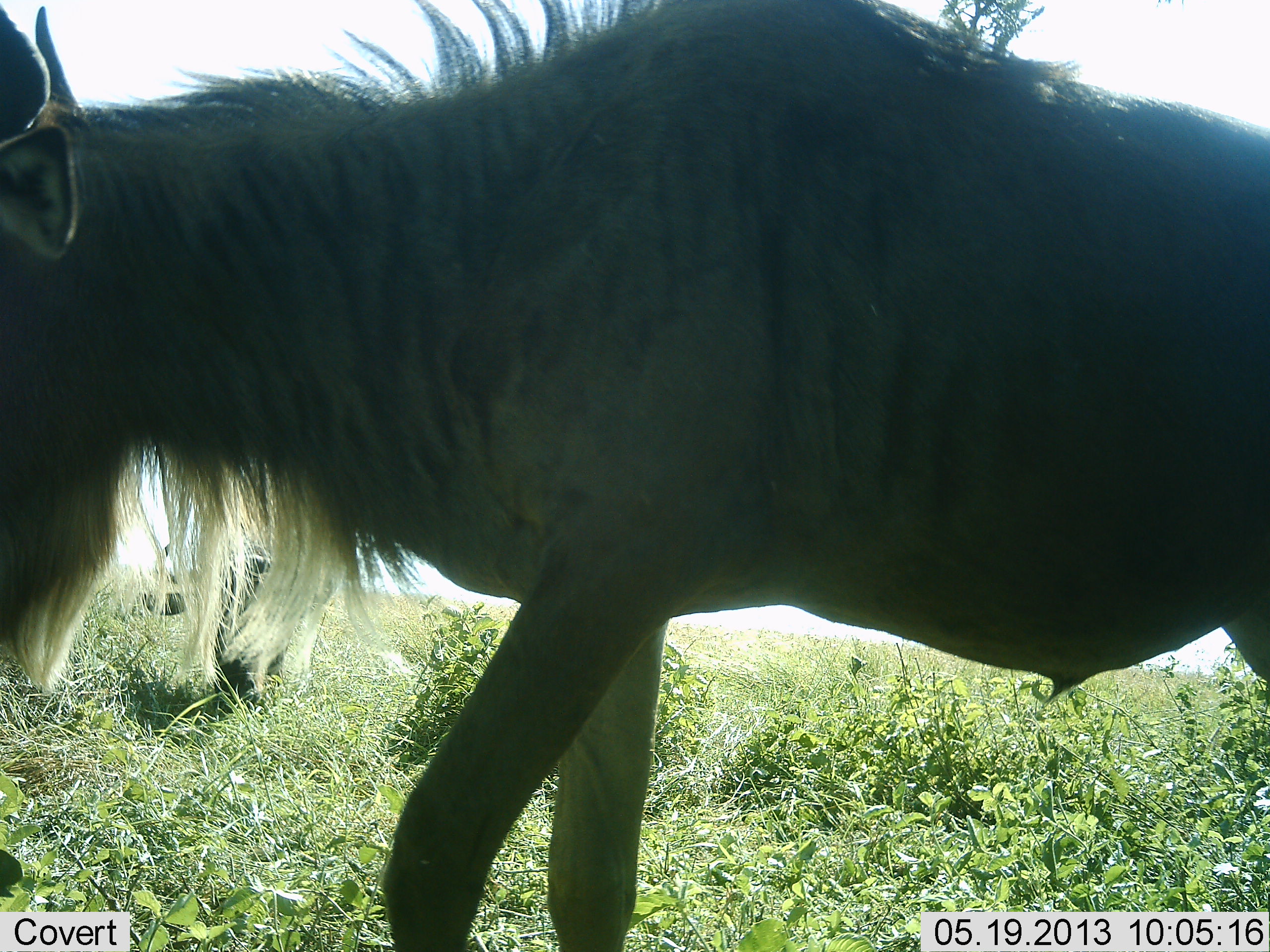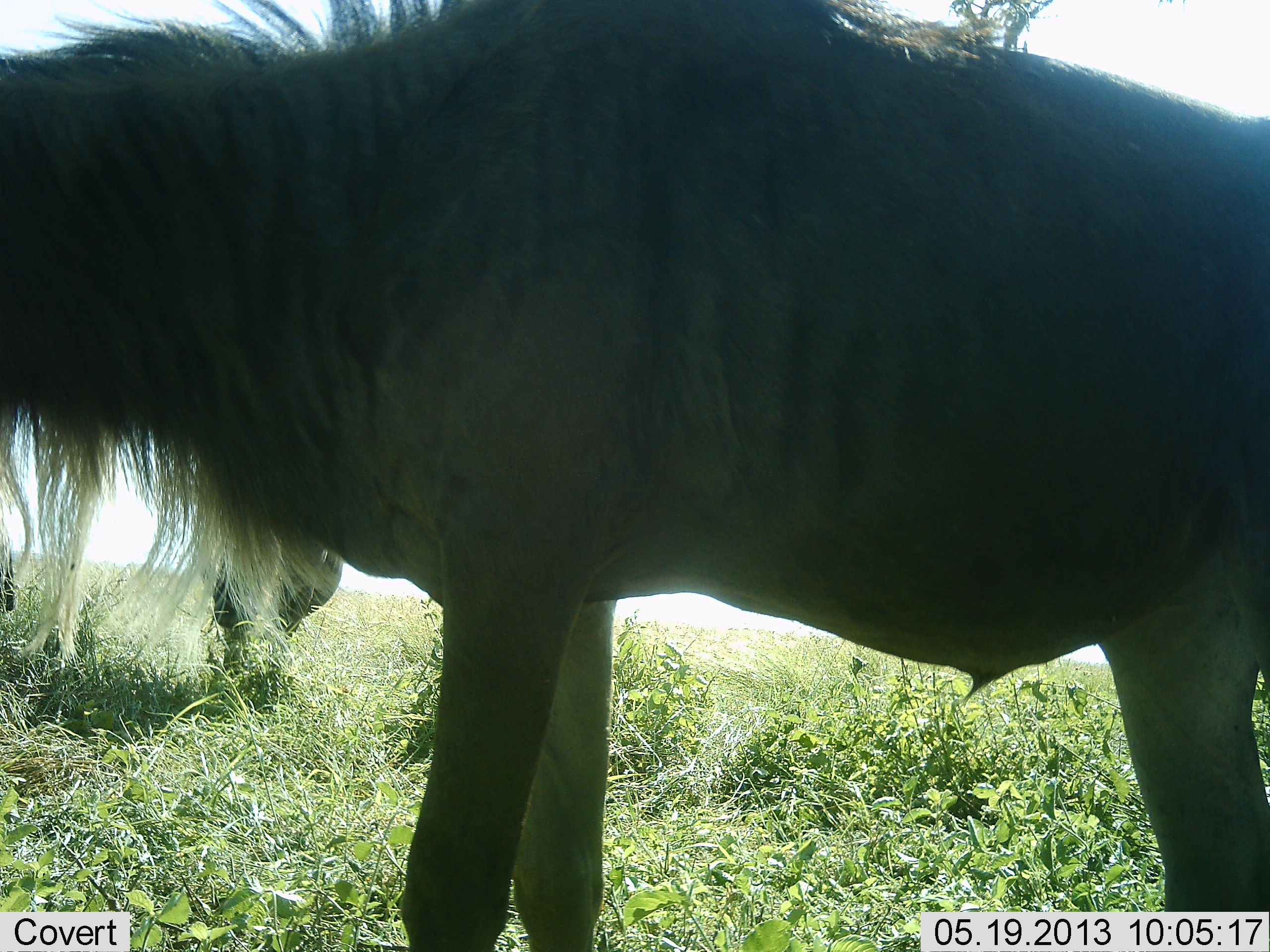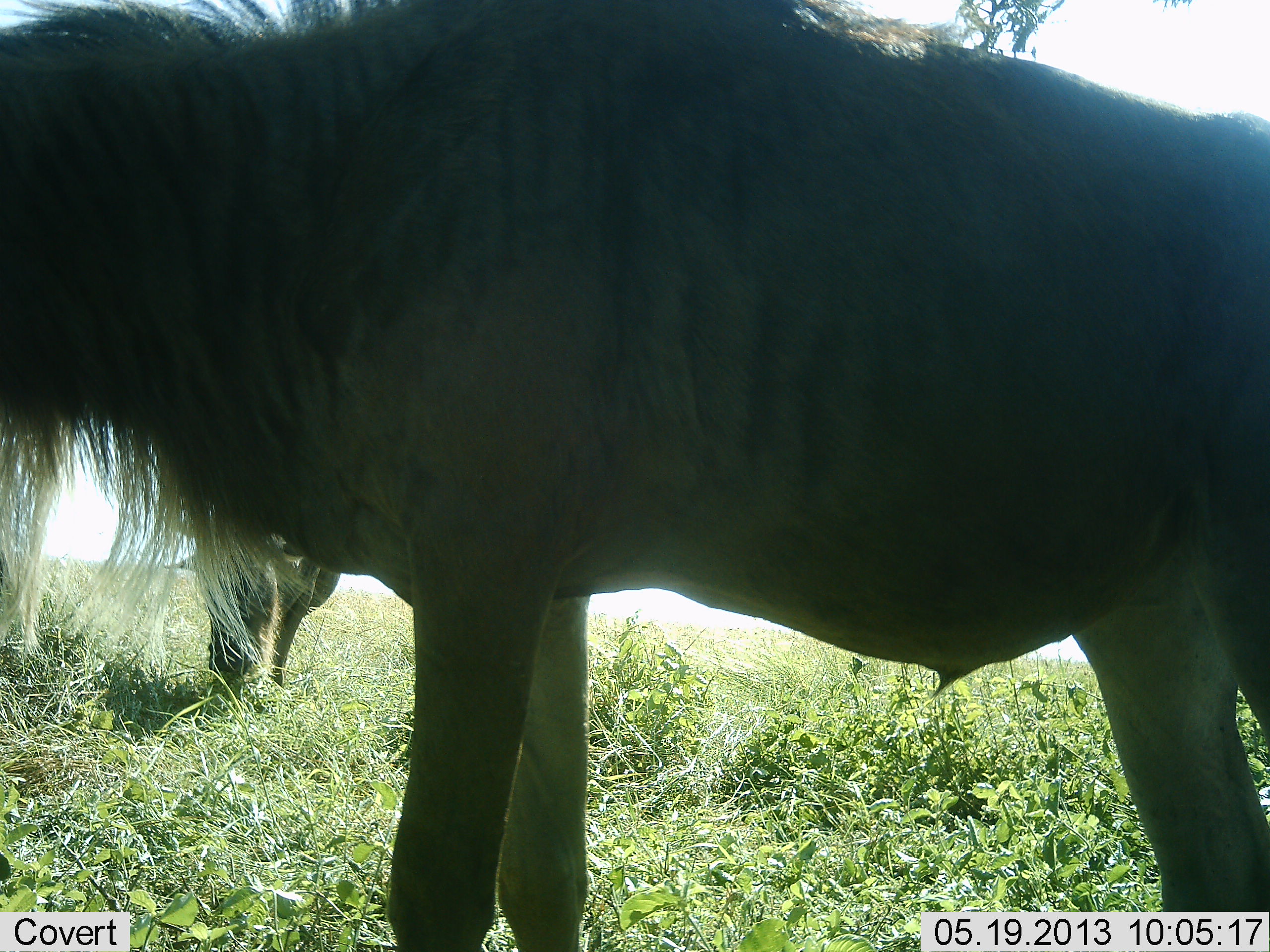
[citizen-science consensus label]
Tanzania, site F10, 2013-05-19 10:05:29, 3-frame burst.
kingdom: Animalia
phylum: Chordata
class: Mammalia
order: Artiodactyla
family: Bovidae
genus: Connochaetes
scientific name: Connochaetes taurinus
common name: blue wildebeest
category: wildebeest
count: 2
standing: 81%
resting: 0%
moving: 38%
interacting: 0%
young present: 0%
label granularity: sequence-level